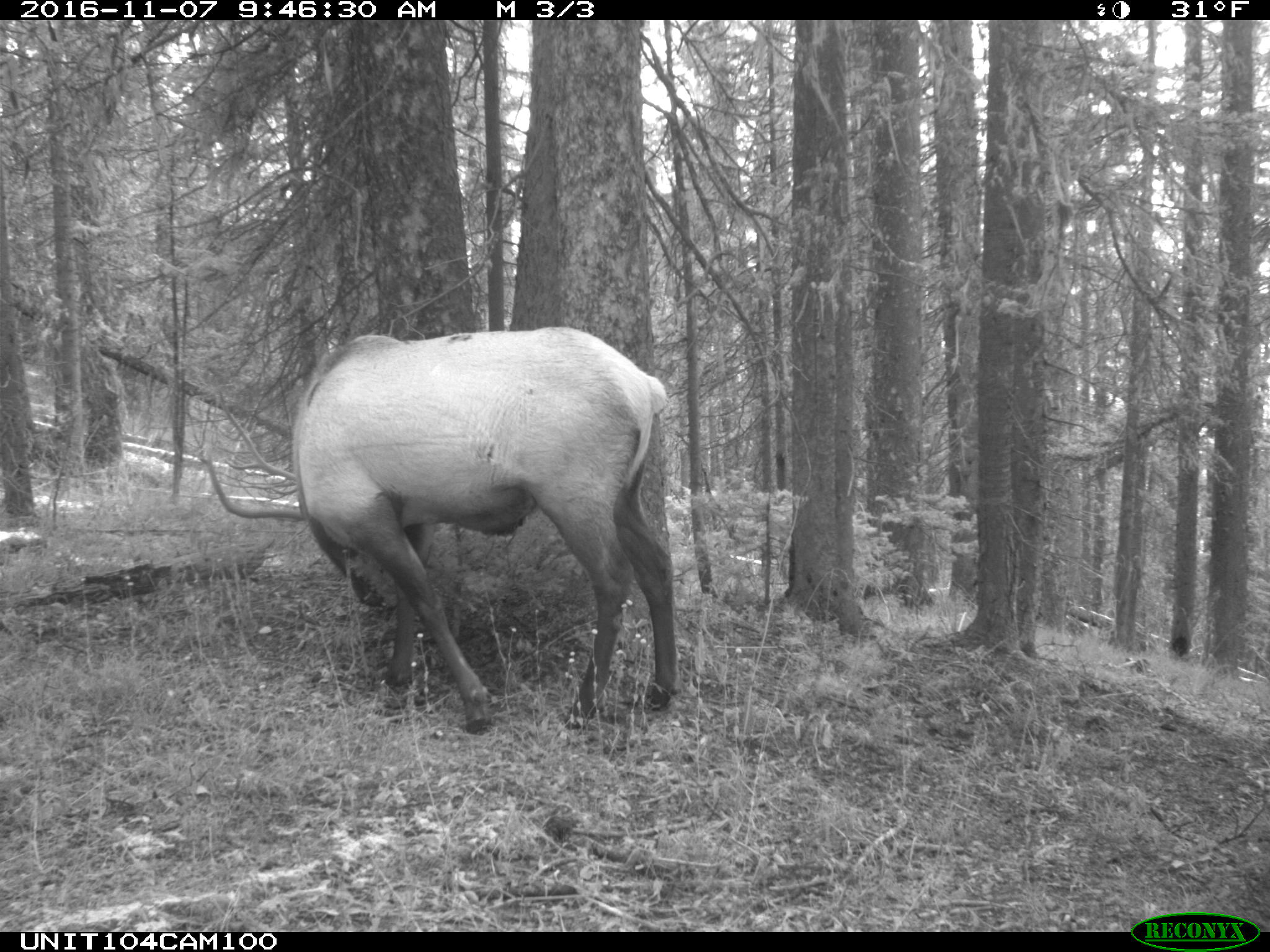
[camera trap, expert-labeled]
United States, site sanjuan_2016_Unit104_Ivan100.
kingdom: Animalia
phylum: Chordata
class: Mammalia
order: Artiodactyla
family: Cervidae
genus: Cervus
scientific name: Cervus elaphus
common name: red deer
Cervus elaphus (red deer).